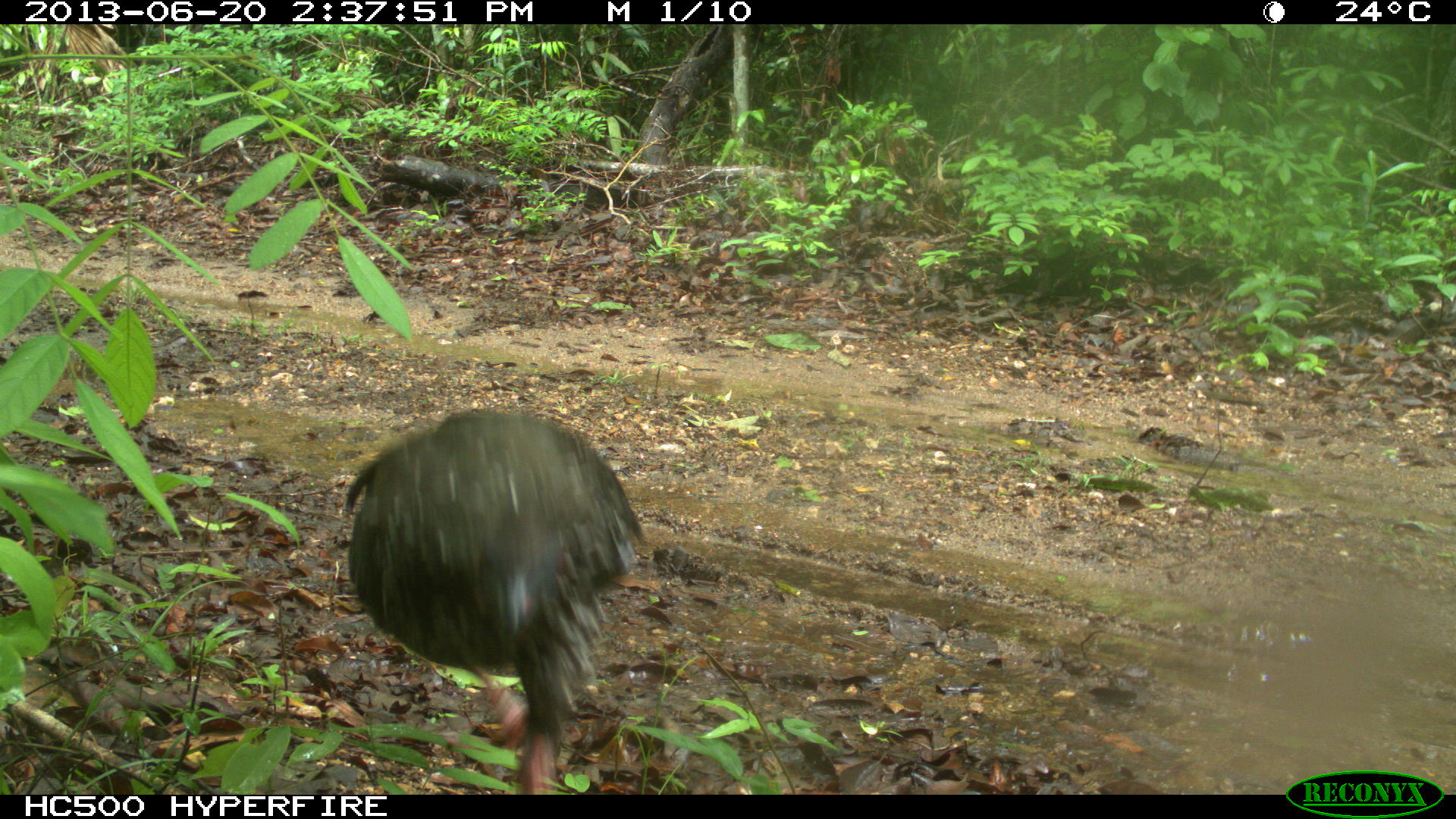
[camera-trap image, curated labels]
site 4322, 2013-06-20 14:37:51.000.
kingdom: Animalia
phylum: Chordata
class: Aves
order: Galliformes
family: Cracidae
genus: Penelope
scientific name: Penelope purpurascens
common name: crested guan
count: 1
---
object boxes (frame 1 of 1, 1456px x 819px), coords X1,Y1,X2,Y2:
penelope purpurascens: 336,402,646,795